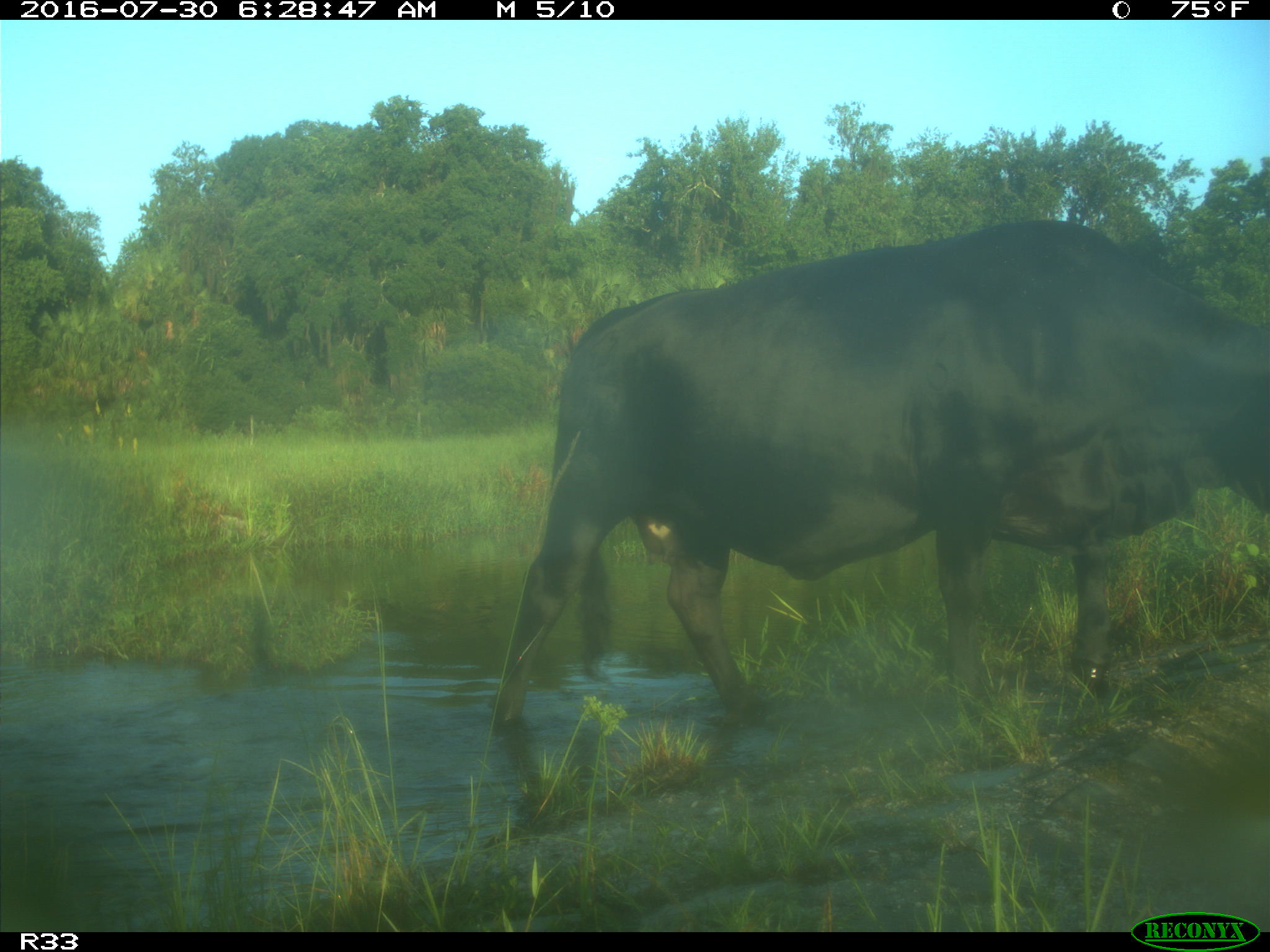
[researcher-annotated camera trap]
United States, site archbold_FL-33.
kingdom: Animalia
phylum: Chordata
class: Mammalia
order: Artiodactyla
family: Bovidae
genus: Bos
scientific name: Bos taurus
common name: domestic cow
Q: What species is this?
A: Bos taurus (domestic cow).